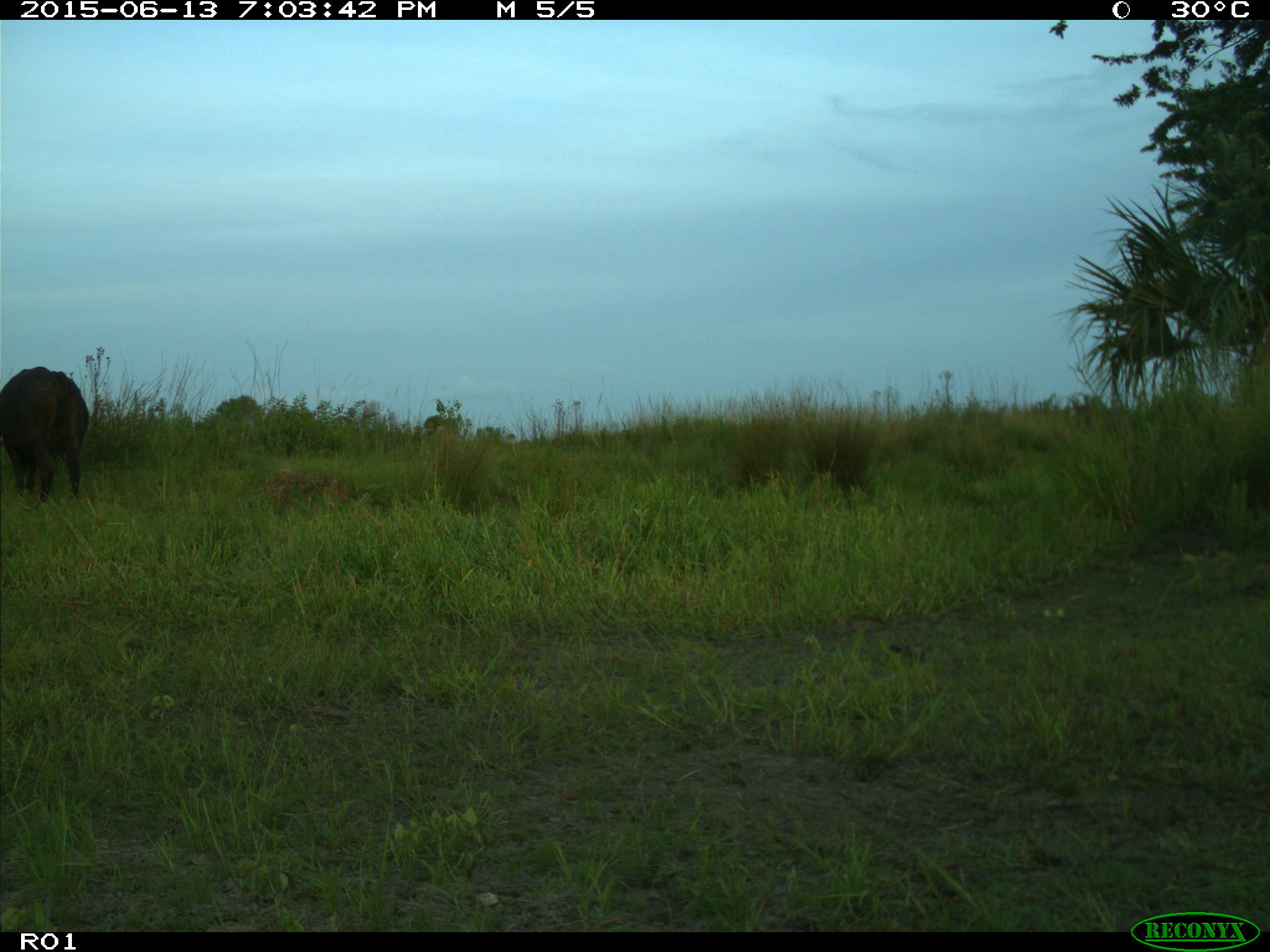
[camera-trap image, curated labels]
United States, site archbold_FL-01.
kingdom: Animalia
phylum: Chordata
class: Mammalia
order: Artiodactyla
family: Bovidae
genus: Bos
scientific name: Bos taurus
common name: domestic cow